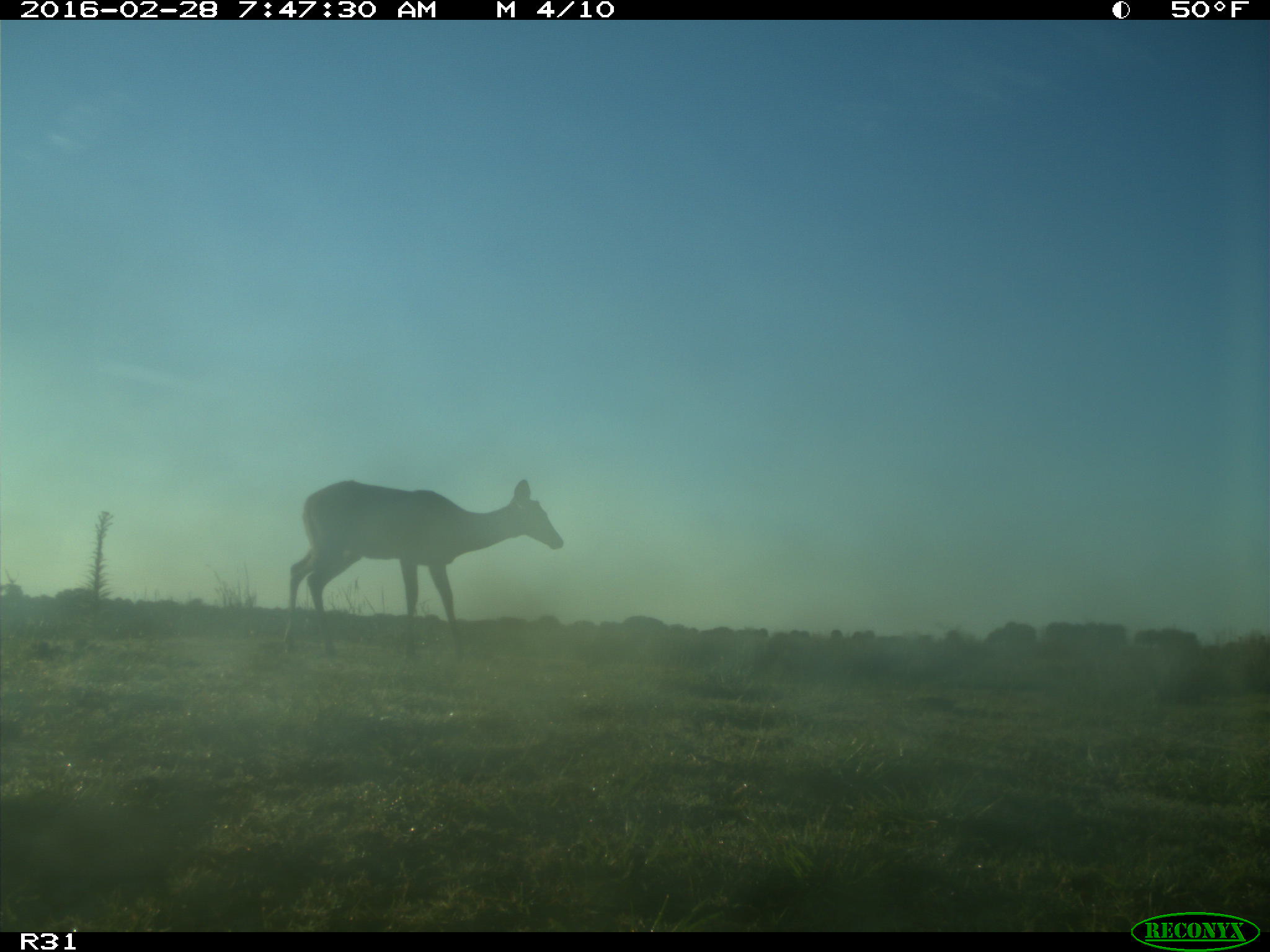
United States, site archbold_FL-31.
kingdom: Animalia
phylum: Chordata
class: Mammalia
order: Artiodactyla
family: Cervidae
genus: Odocoileus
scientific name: Odocoileus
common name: deer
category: unidentified deer